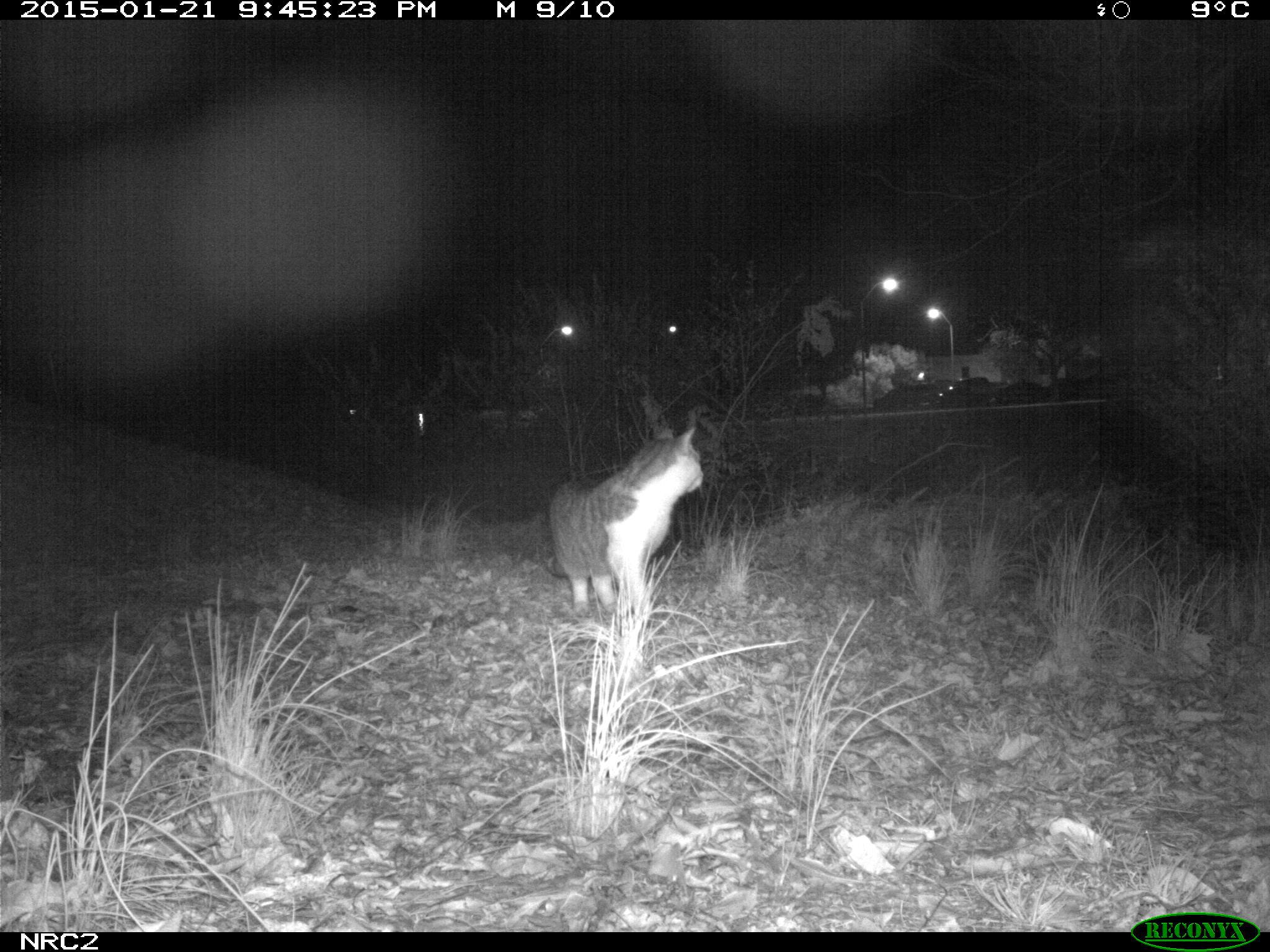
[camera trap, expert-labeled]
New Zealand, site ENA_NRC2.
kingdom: Animalia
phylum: Chordata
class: Mammalia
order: Carnivora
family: Felidae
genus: Felis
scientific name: Felis catus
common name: domestic cat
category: cat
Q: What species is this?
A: Cat (domestic cat) (Felis catus).